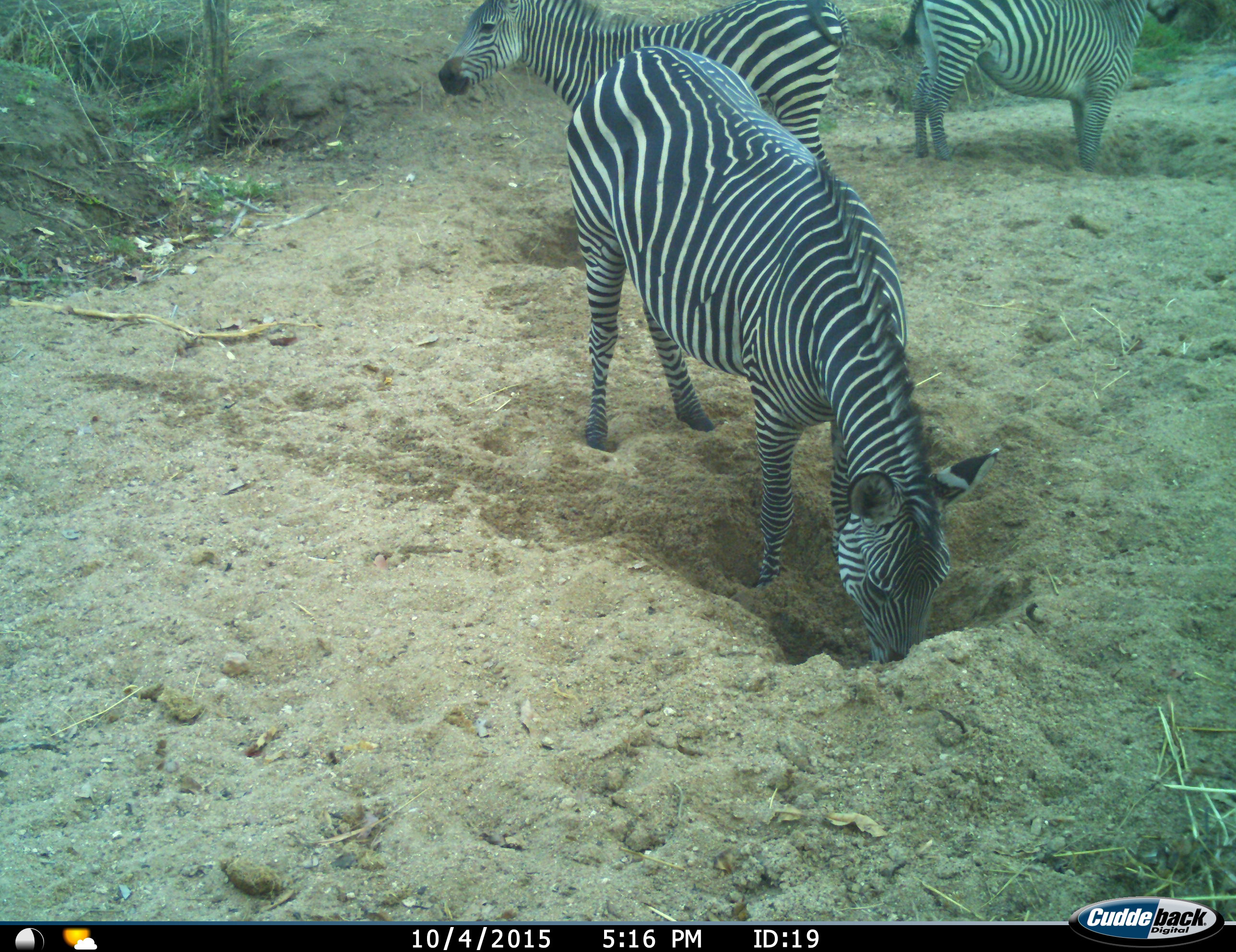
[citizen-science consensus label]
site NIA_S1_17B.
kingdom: Animalia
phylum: Chordata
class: Mammalia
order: Perissodactyla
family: Equidae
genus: Equus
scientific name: Equus quagga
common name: plains zebra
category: zebraplains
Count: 3.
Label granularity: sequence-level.